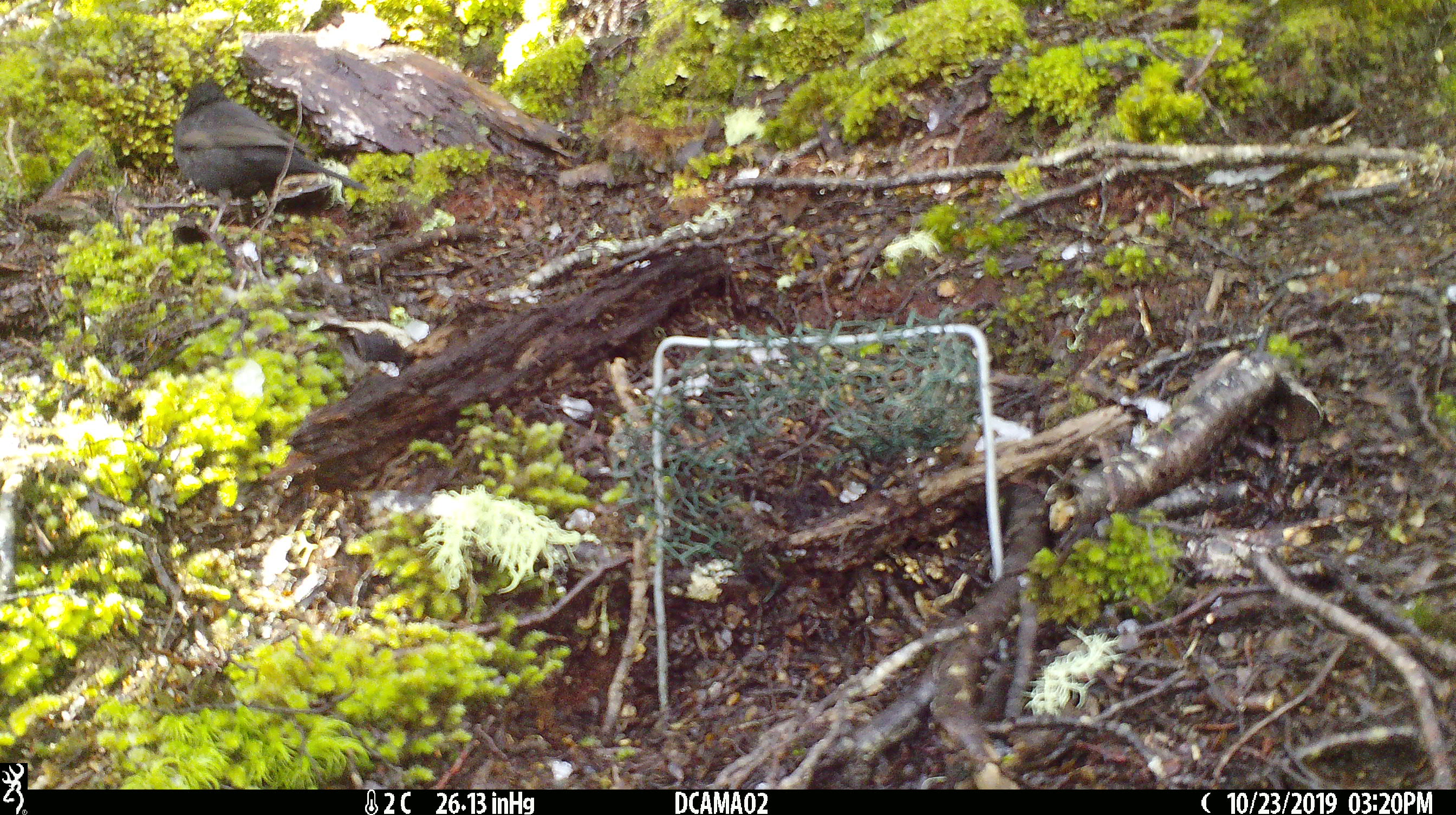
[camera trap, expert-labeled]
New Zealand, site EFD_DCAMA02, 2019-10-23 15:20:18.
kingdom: Animalia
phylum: Chordata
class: Aves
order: Passeriformes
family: Turdidae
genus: Turdus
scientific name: Turdus merula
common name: eurasian blackbird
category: blackbird